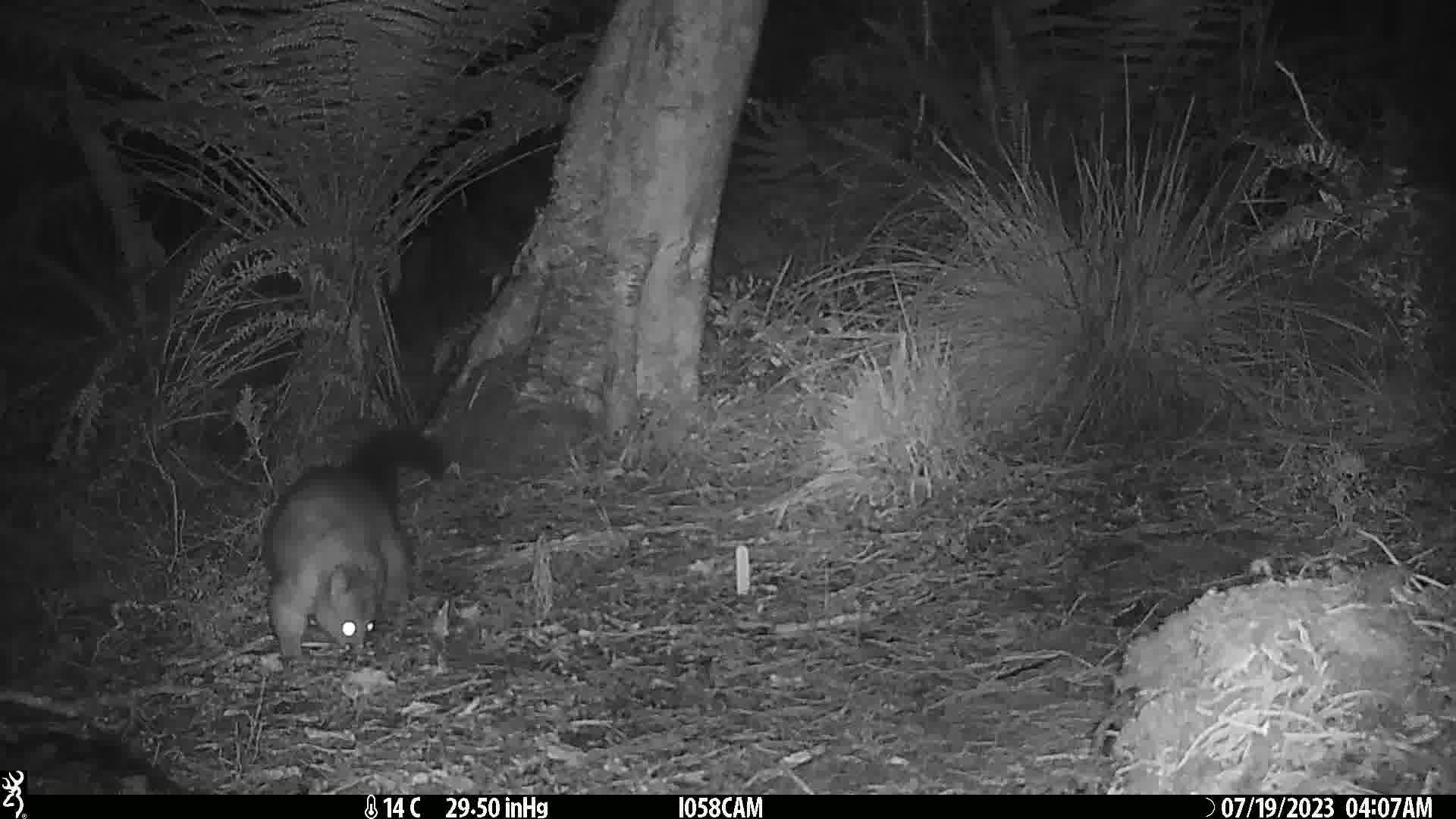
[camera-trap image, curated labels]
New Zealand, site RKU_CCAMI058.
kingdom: Animalia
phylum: Chordata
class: Mammalia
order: Diprotodontia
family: Phalangeridae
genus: Trichosurus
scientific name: Trichosurus vulpecula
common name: common brushtail possum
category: possum